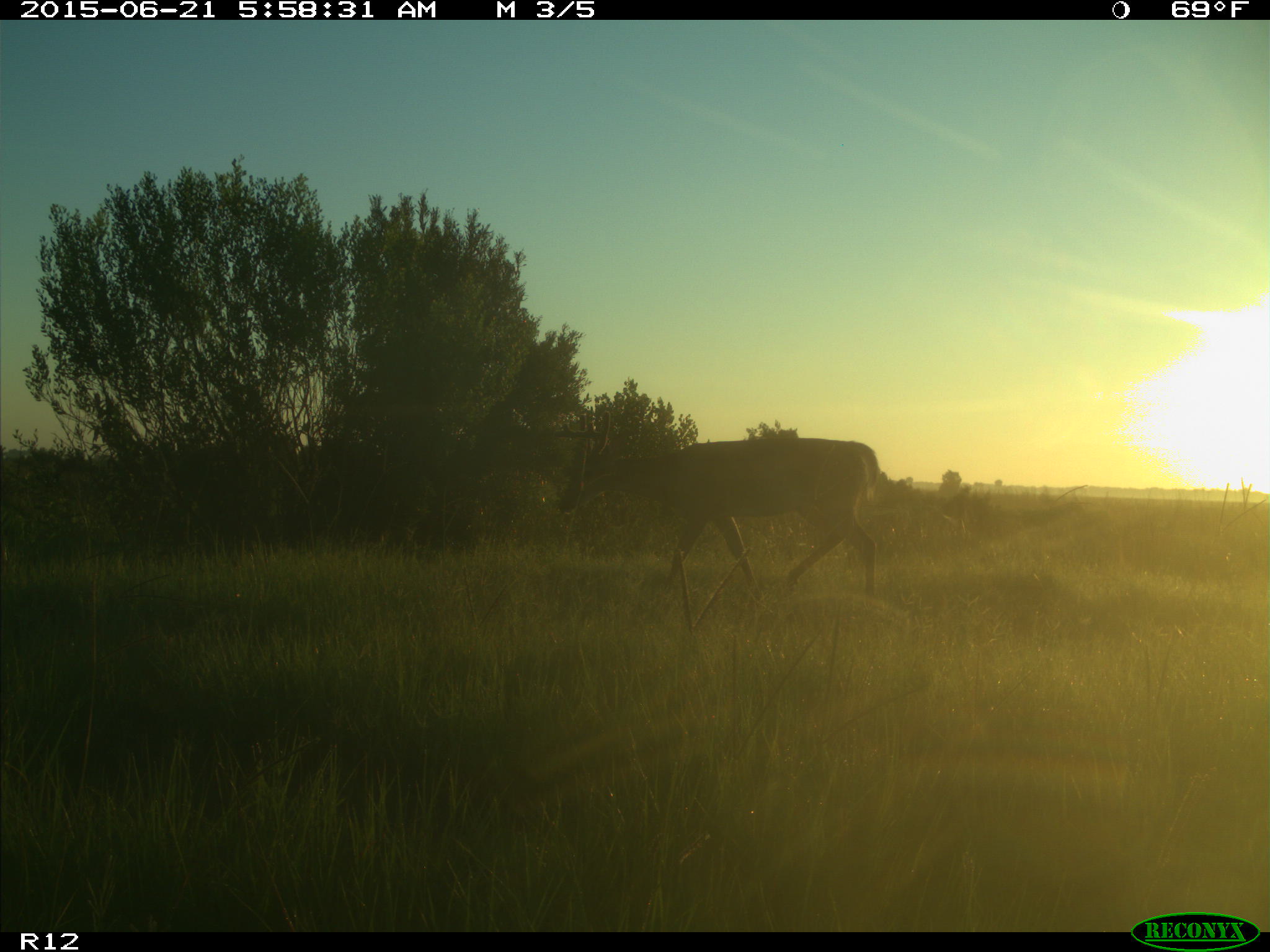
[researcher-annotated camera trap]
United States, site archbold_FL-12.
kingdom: Animalia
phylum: Chordata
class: Mammalia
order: Artiodactyla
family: Cervidae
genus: Odocoileus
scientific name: Odocoileus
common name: deer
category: unidentified deer